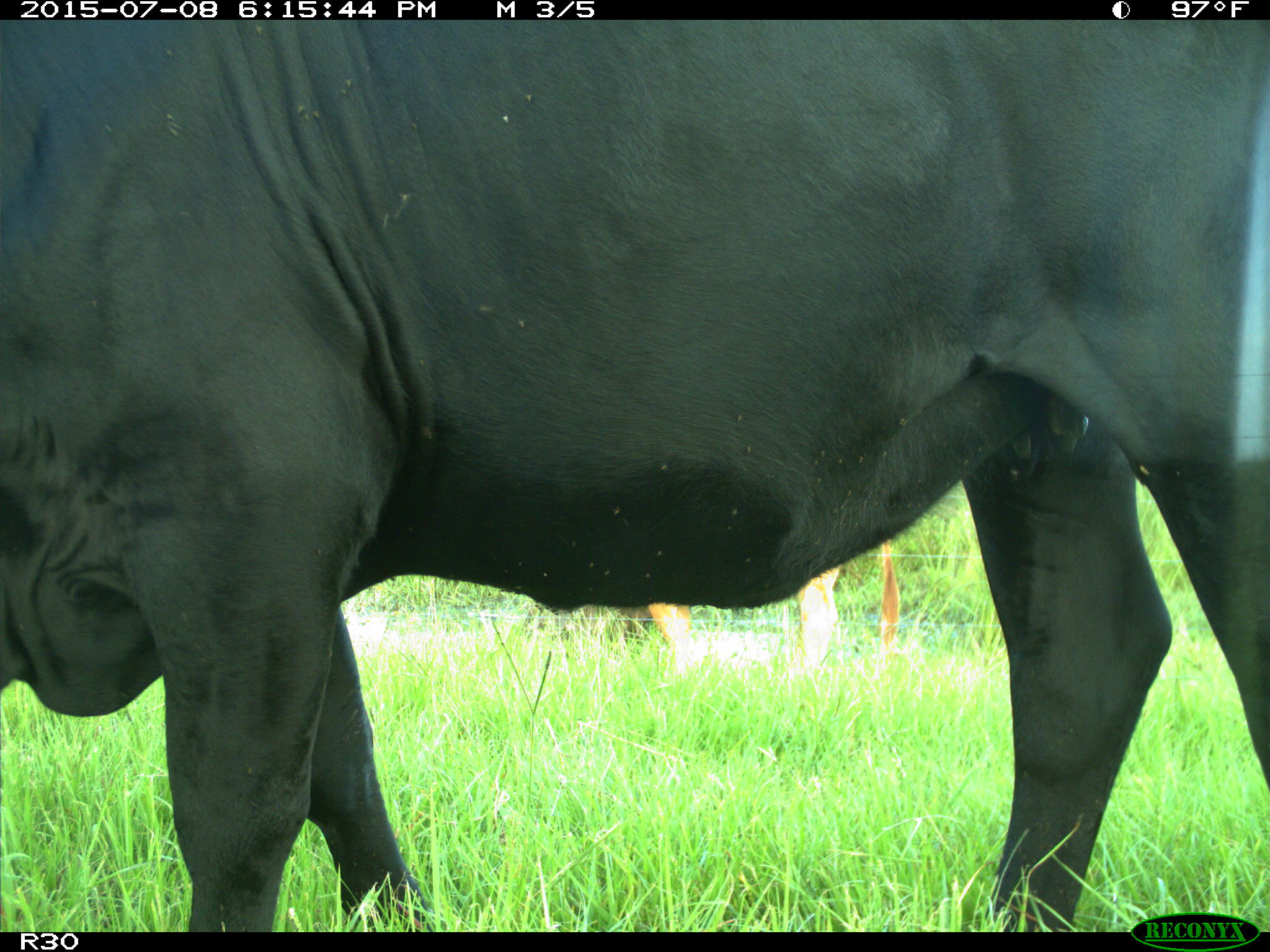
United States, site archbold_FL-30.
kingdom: Animalia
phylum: Chordata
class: Mammalia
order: Artiodactyla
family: Bovidae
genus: Bos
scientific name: Bos taurus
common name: domestic cow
Bos taurus (domestic cow).